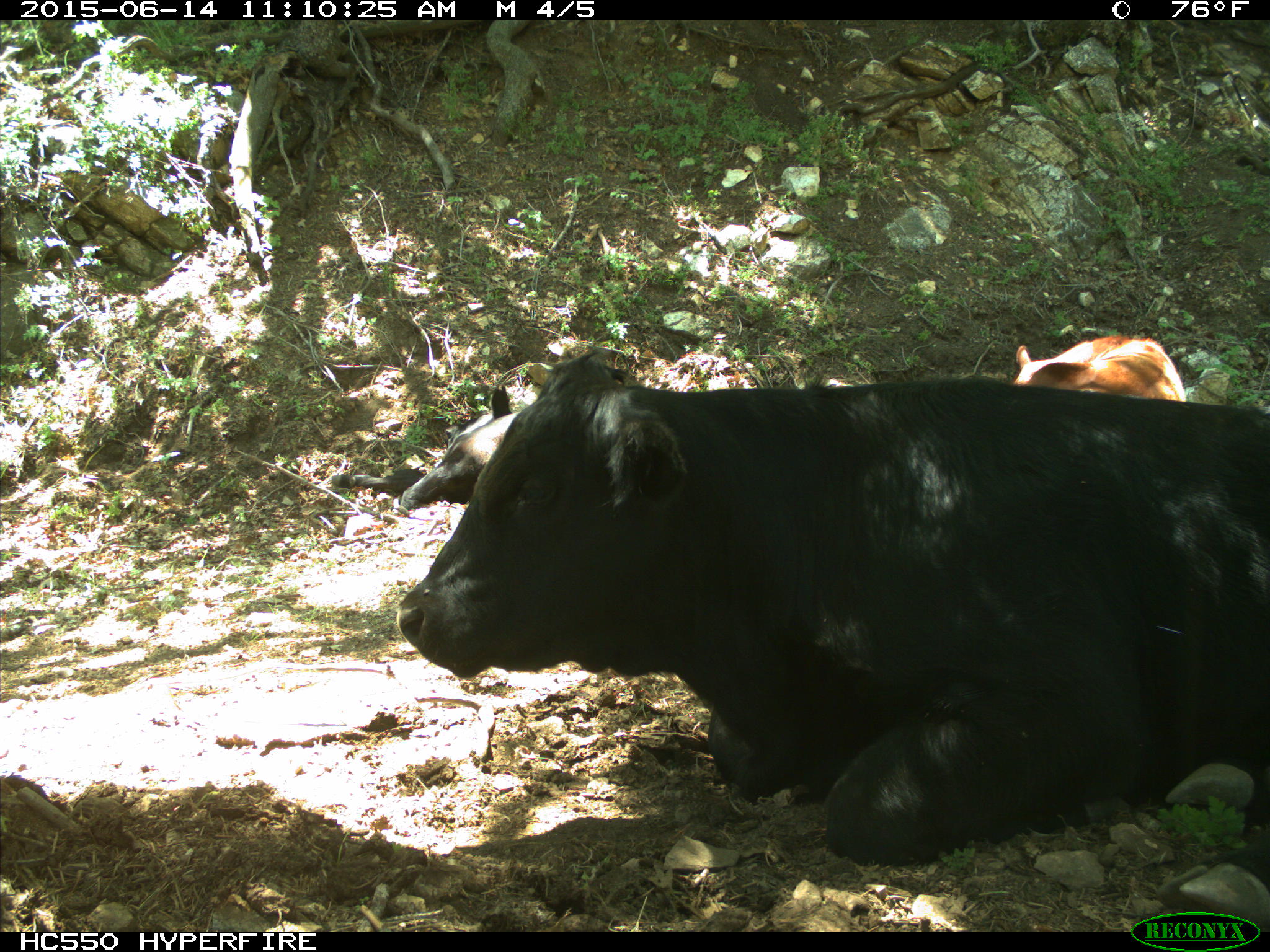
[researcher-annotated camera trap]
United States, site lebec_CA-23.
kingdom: Animalia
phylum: Chordata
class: Mammalia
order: Artiodactyla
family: Bovidae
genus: Bos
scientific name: Bos taurus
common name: domestic cow